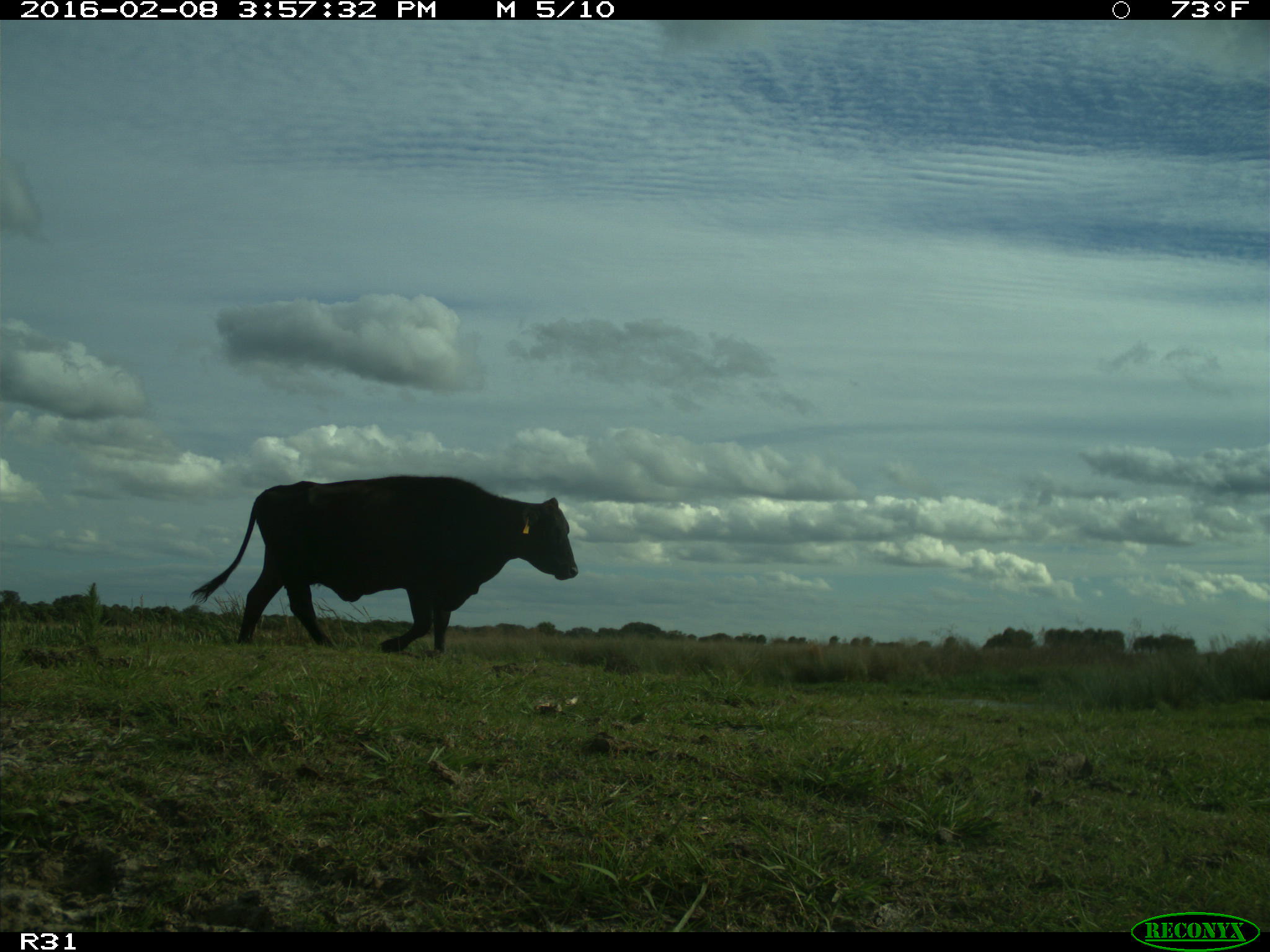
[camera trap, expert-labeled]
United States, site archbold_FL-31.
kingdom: Animalia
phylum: Chordata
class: Mammalia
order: Artiodactyla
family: Bovidae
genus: Bos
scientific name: Bos taurus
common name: domestic cow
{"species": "Bos taurus (domestic cow)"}